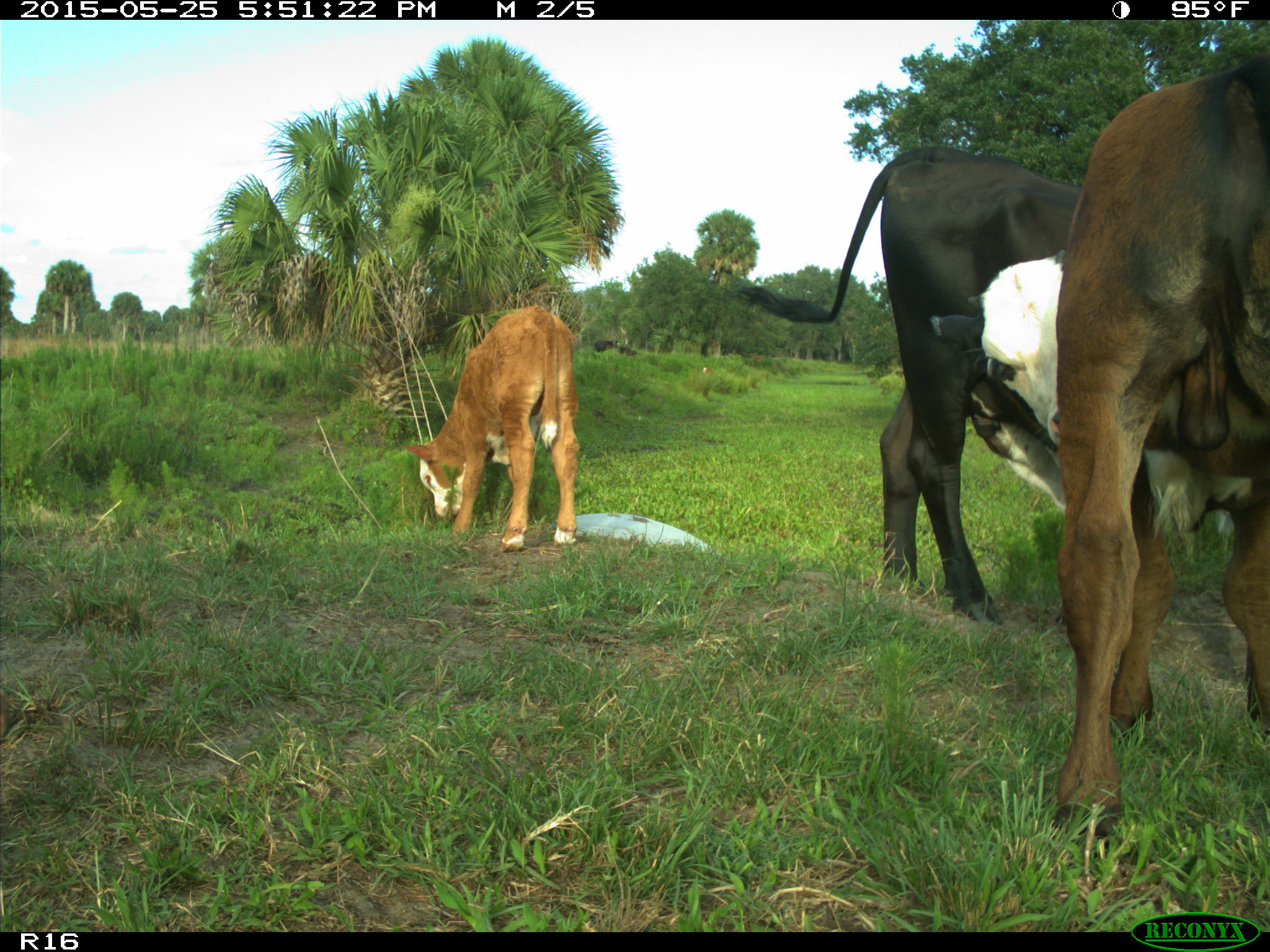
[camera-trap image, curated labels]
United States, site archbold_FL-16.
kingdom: Animalia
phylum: Chordata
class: Mammalia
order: Artiodactyla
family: Bovidae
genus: Bos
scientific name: Bos taurus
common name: domestic cow